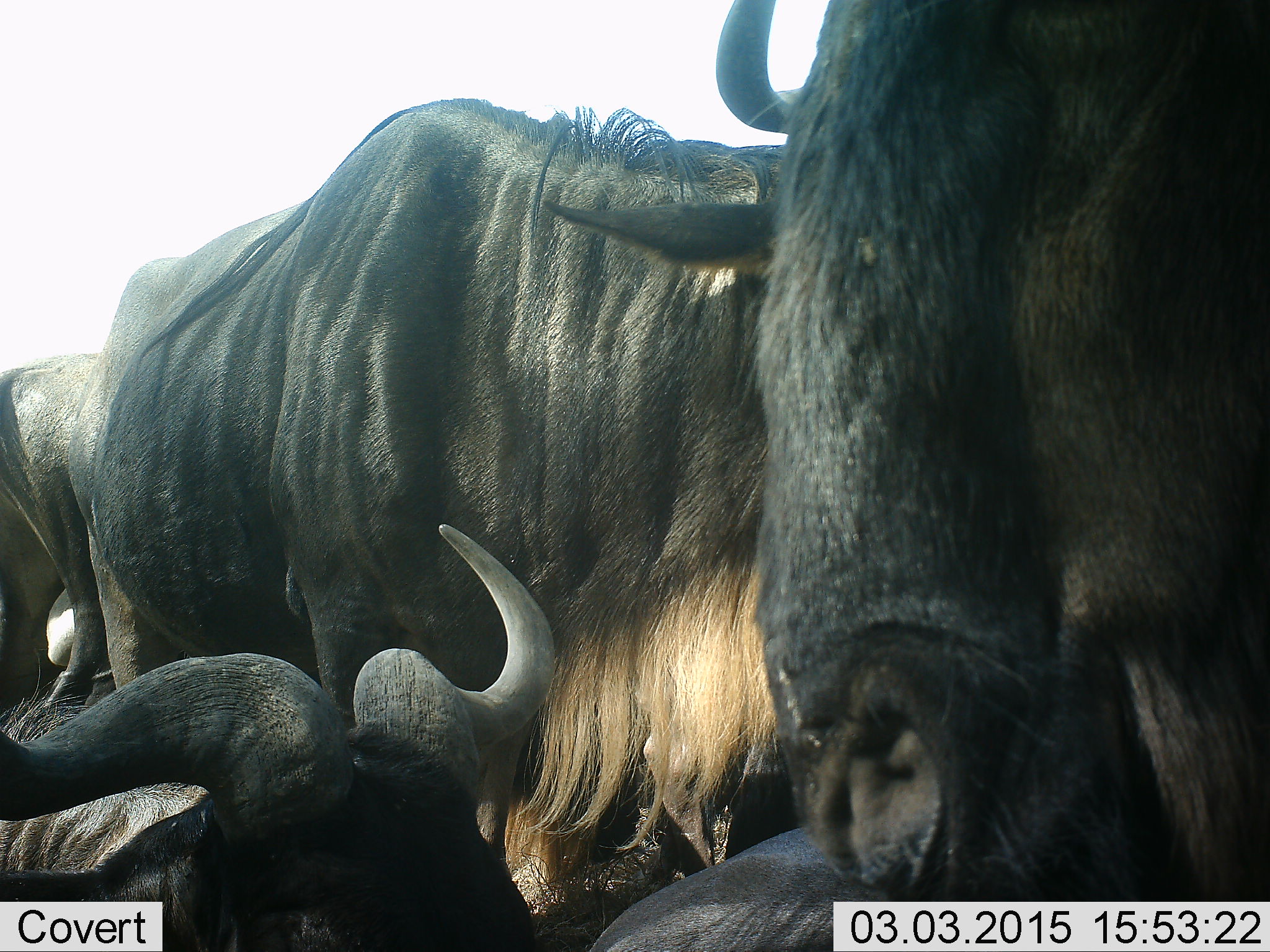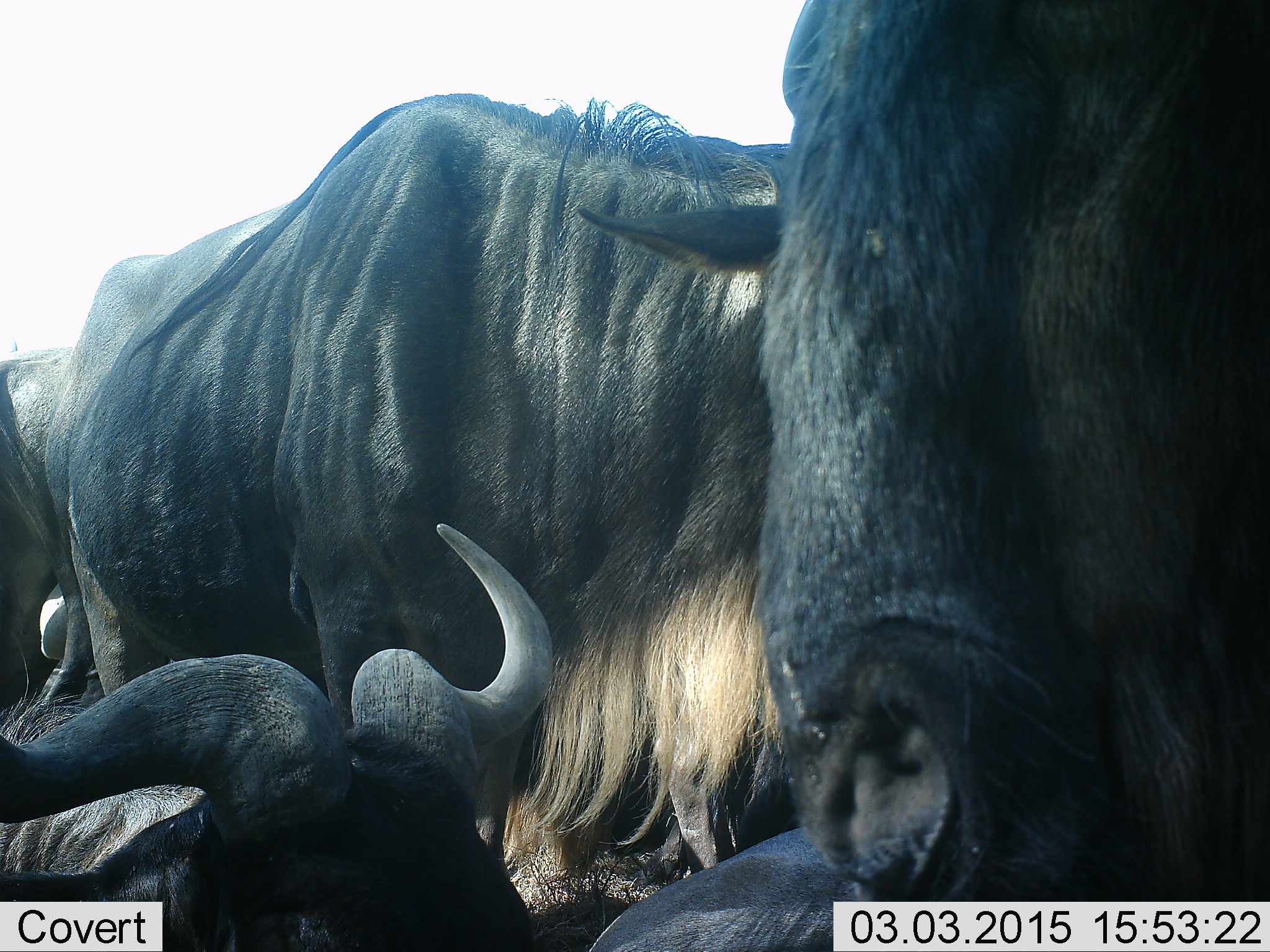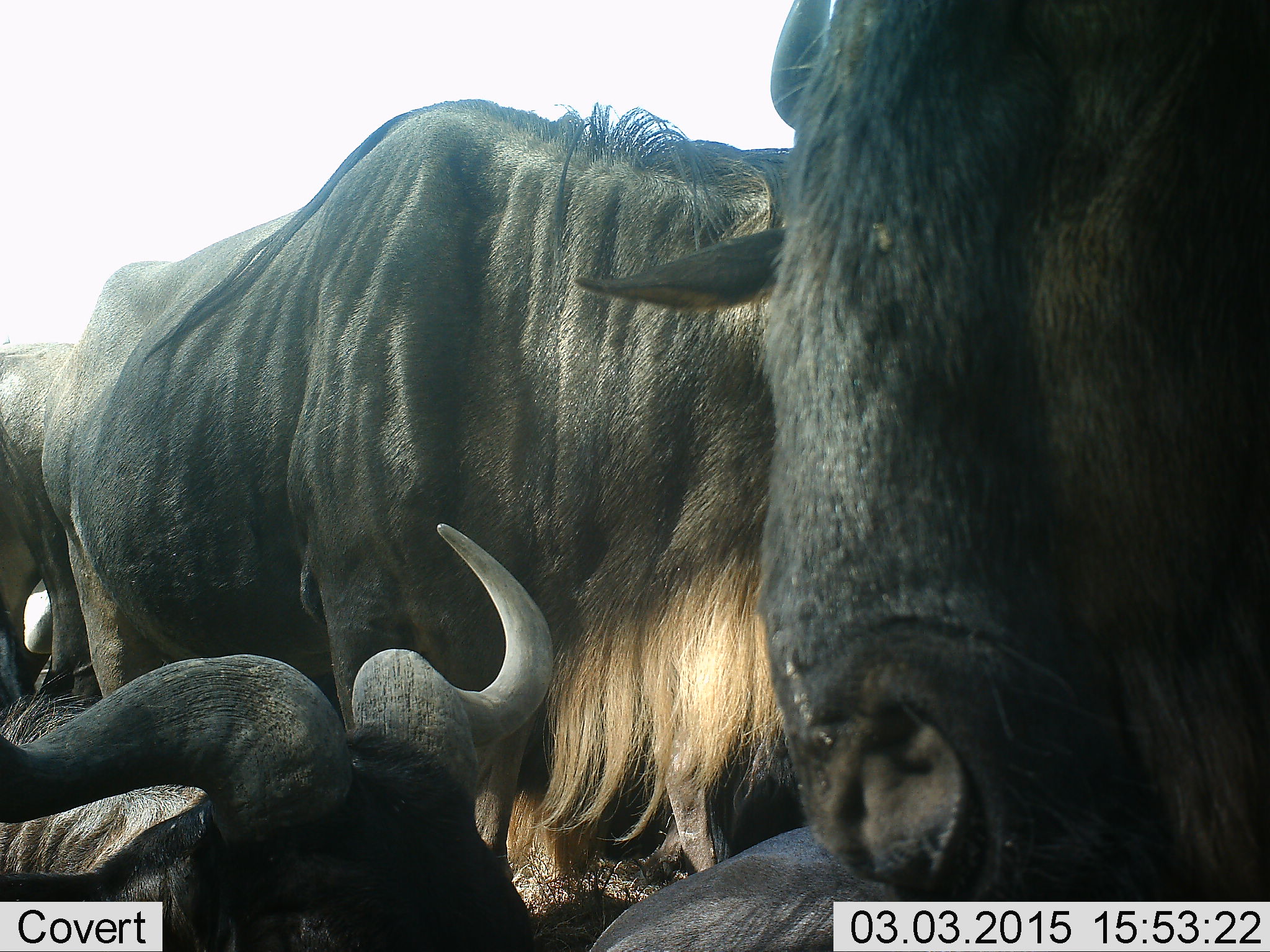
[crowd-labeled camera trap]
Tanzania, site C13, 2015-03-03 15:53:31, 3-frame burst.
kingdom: Animalia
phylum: Chordata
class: Mammalia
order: Artiodactyla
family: Bovidae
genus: Connochaetes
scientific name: Connochaetes taurinus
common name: blue wildebeest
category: wildebeest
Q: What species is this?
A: Wildebeest (blue wildebeest) (Connochaetes taurinus).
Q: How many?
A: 5.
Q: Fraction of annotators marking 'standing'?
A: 80%.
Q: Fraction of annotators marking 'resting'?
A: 90%.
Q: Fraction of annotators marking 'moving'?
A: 0%.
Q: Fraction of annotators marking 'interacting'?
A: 10%.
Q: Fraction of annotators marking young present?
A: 0%.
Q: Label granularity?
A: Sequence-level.